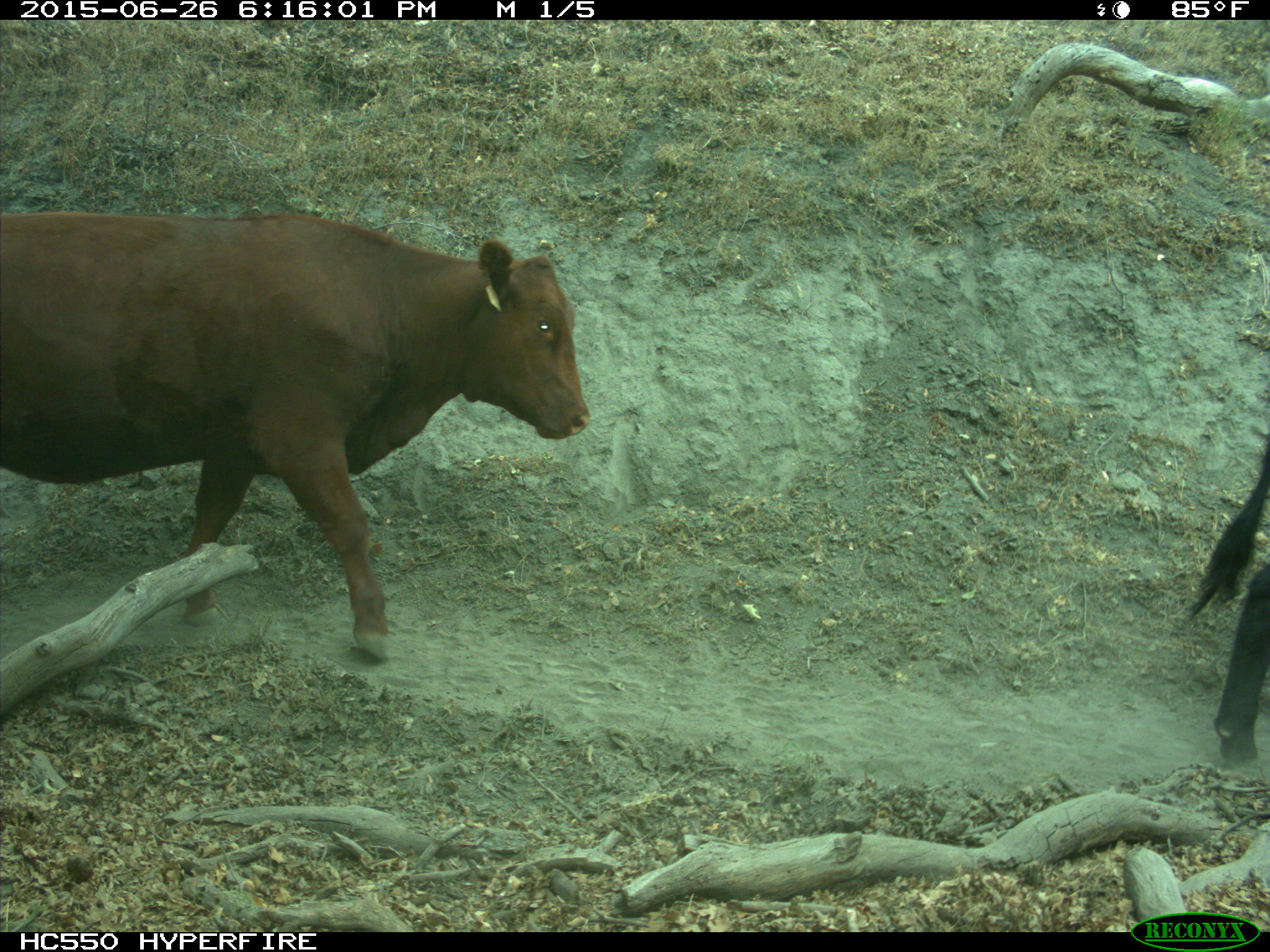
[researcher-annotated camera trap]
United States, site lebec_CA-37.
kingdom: Animalia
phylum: Chordata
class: Mammalia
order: Artiodactyla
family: Bovidae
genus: Bos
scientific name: Bos taurus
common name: domestic cow